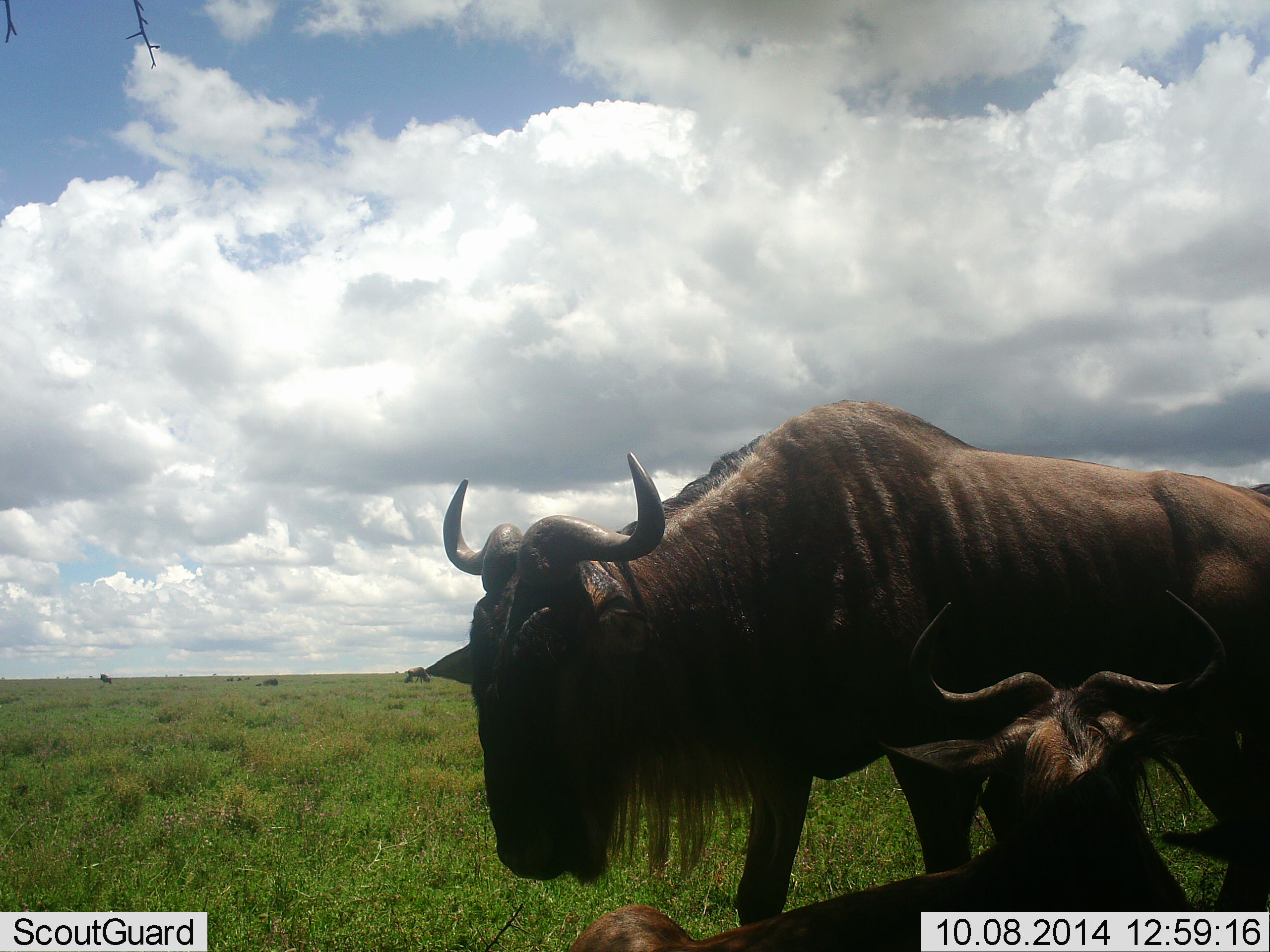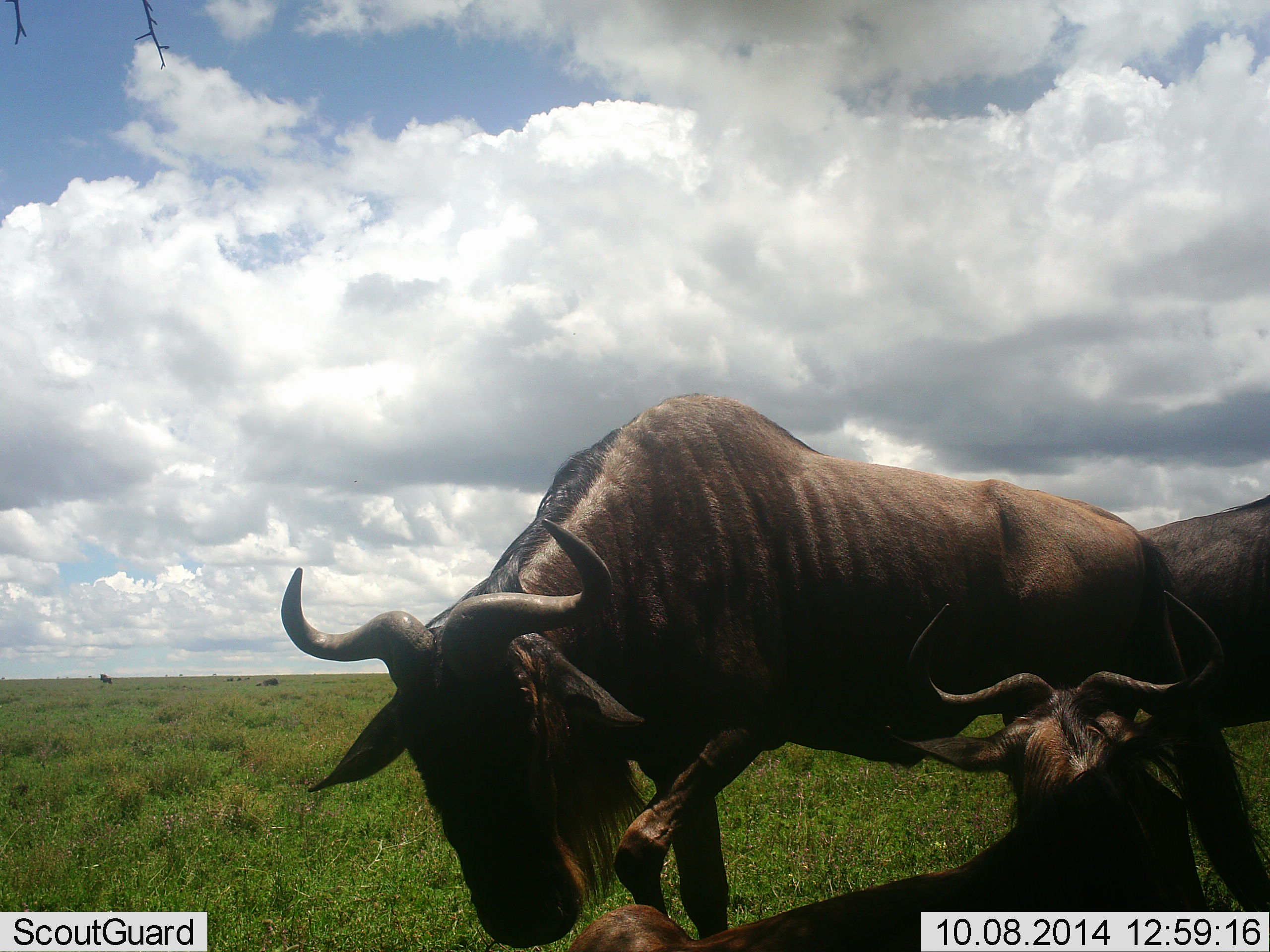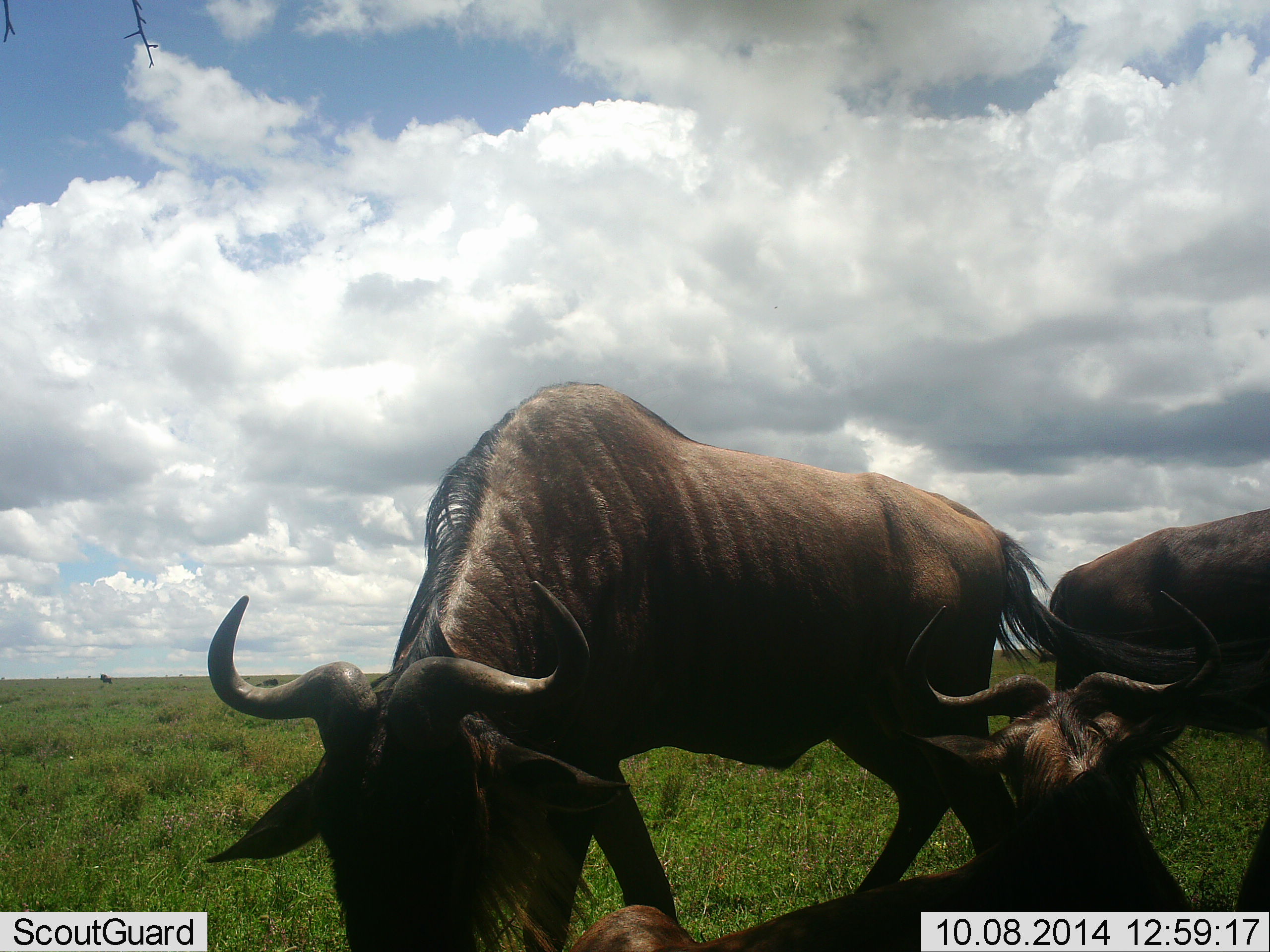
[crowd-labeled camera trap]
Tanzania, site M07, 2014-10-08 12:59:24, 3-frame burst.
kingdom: Animalia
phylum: Chordata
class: Mammalia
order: Artiodactyla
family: Bovidae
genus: Connochaetes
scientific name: Connochaetes taurinus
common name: blue wildebeest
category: wildebeest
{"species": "wildebeest (blue wildebeest) (Connochaetes taurinus)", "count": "3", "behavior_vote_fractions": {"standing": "80%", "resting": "90%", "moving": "40%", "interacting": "0%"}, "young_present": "10%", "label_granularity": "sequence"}